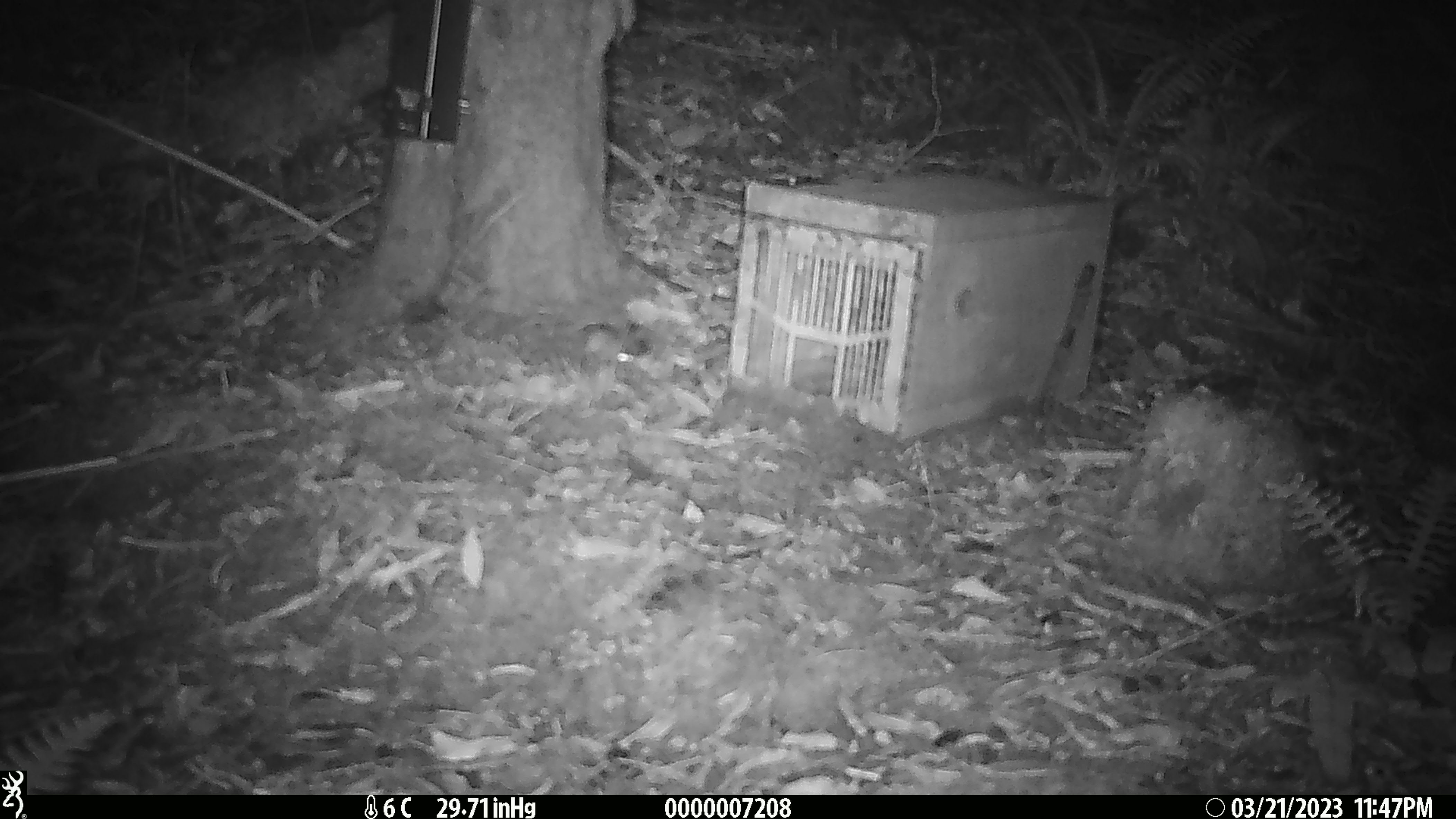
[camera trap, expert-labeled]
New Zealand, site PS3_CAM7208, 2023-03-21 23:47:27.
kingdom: Animalia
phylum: Chordata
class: Mammalia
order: Rodentia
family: Muridae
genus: Mus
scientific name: Mus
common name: mouse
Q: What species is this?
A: Mouse (Mus).